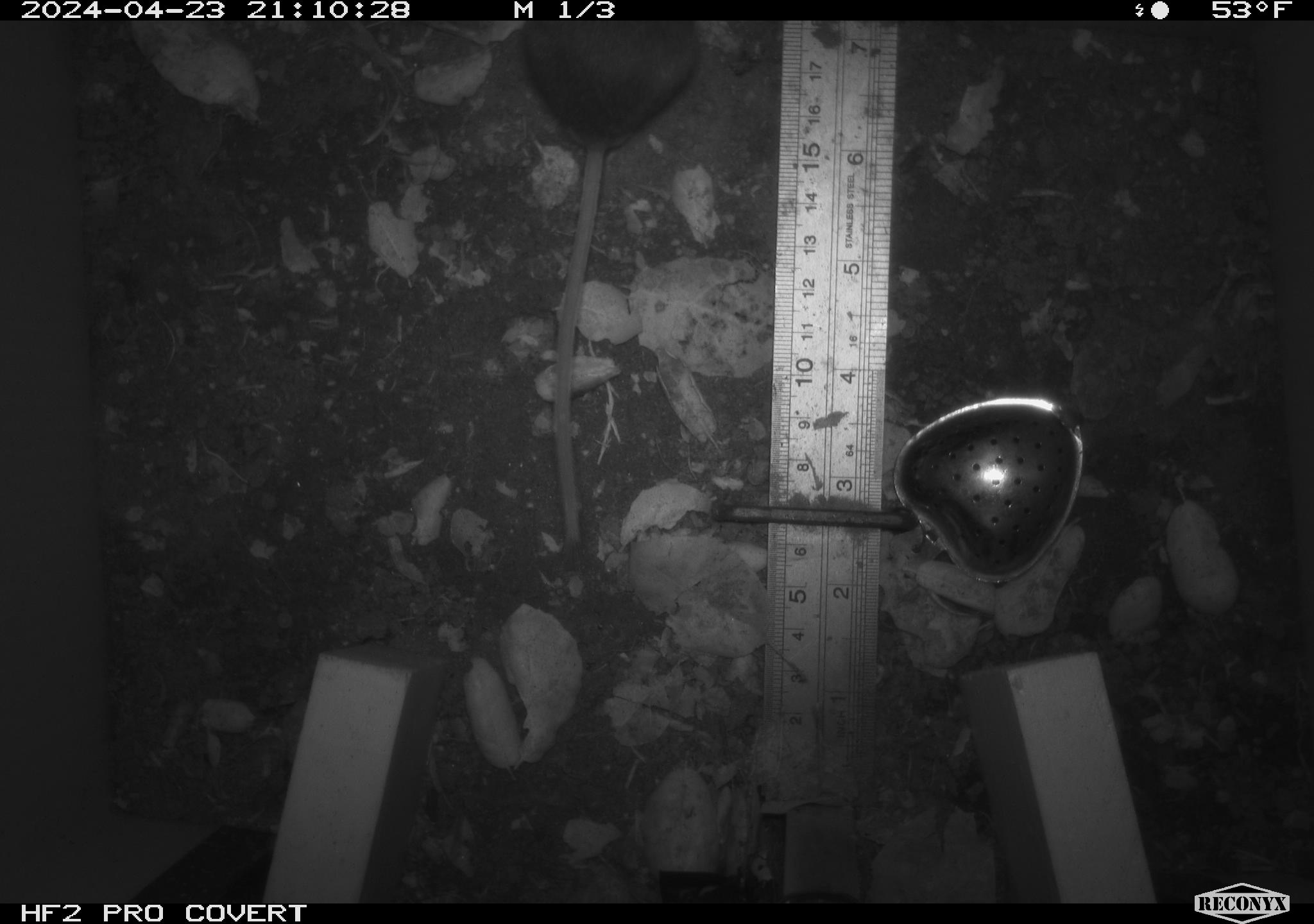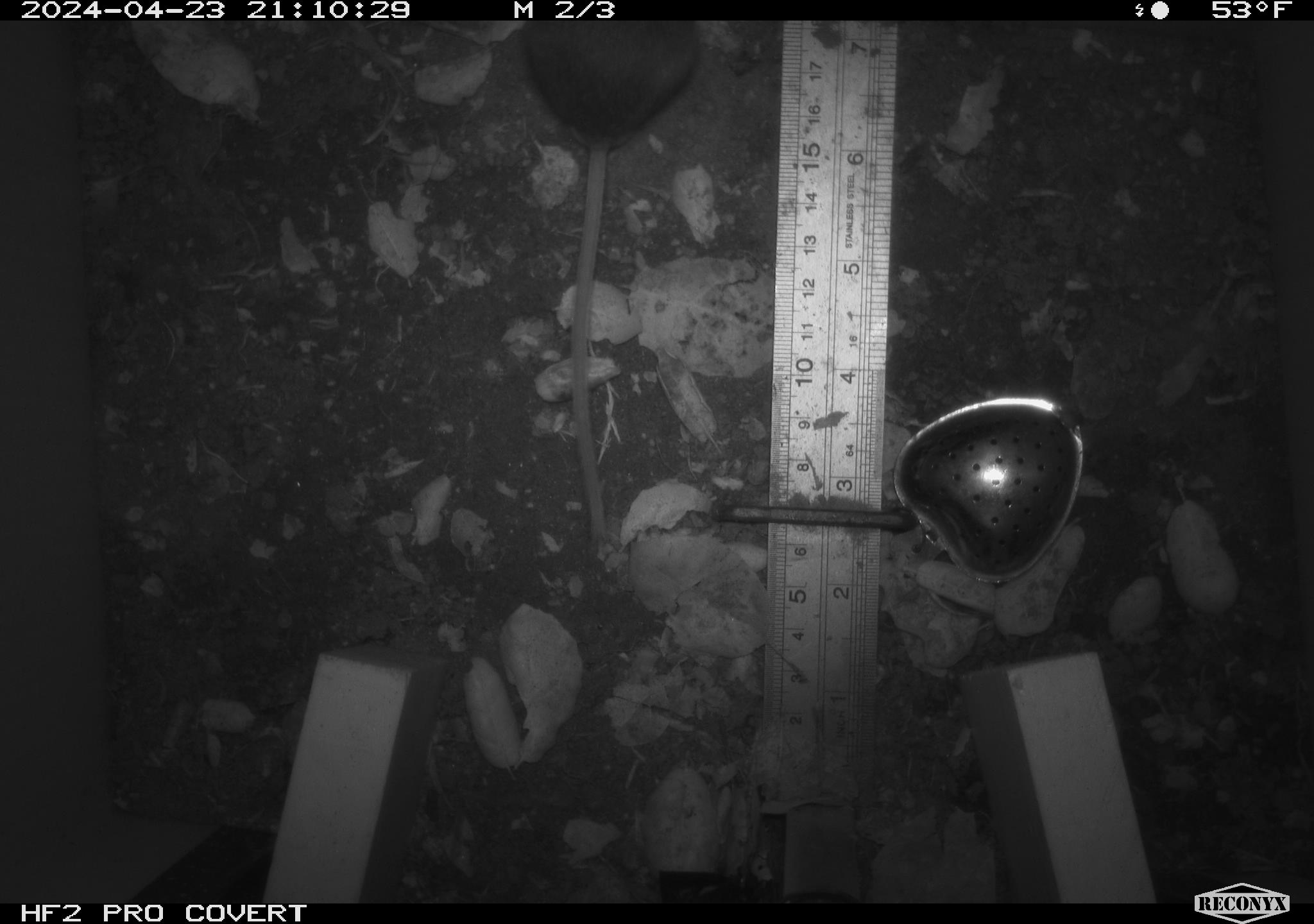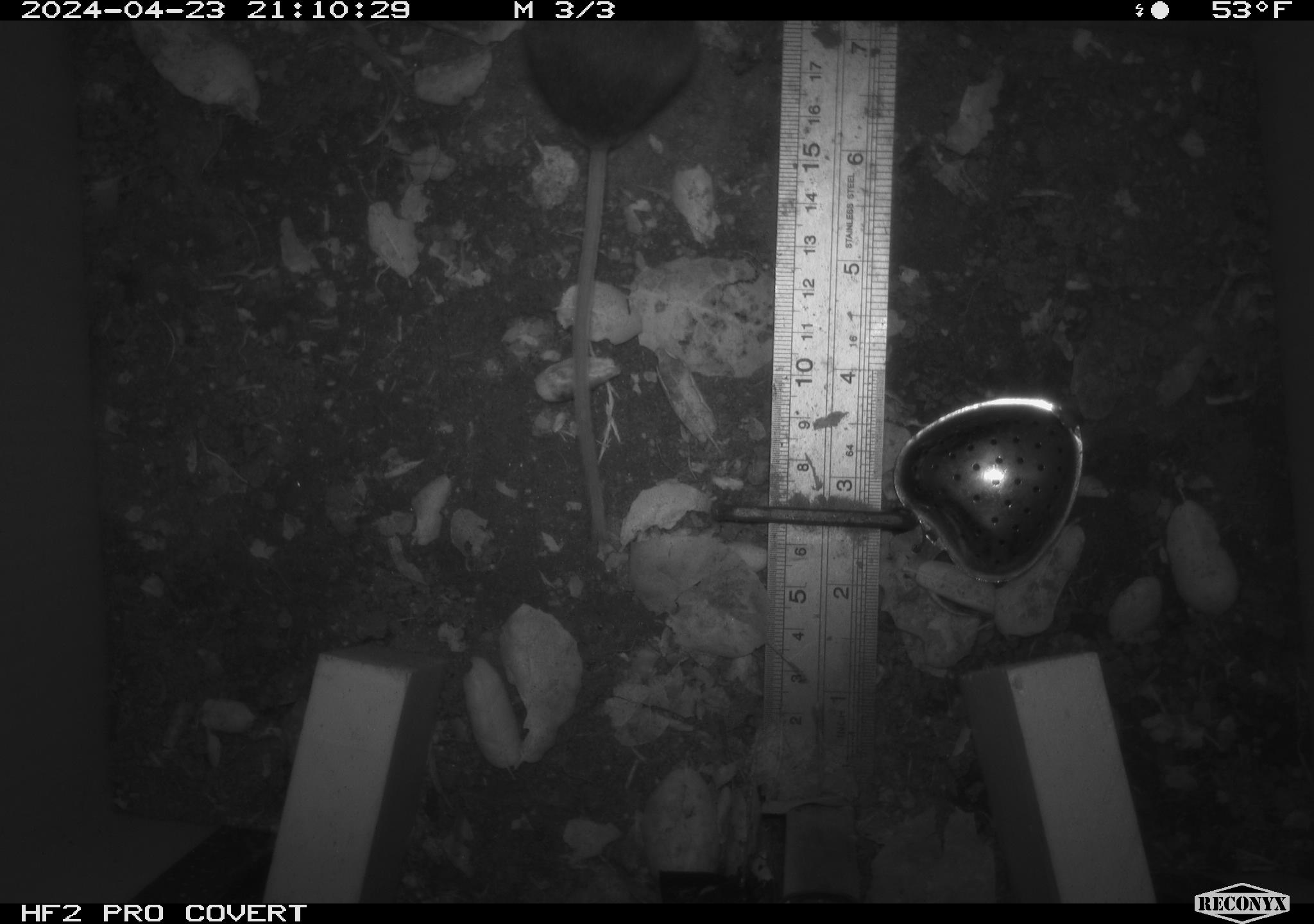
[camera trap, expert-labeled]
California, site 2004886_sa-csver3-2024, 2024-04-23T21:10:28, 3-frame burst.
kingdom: Animalia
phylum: Chordata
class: Mammalia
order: Rodentia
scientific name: Rodentia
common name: rodent